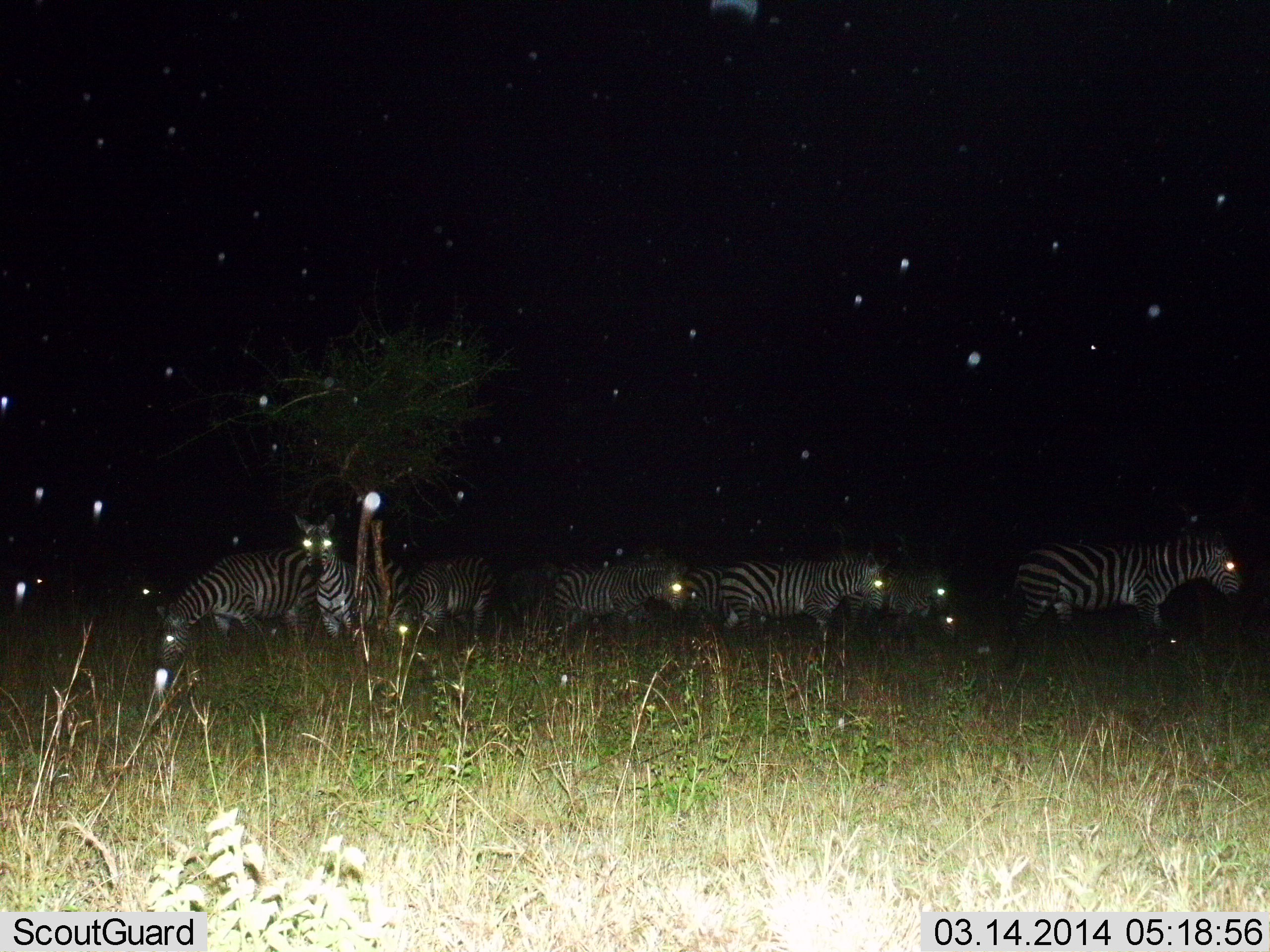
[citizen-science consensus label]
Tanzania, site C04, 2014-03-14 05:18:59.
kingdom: Animalia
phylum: Chordata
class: Mammalia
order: Perissodactyla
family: Equidae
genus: Equus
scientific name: Equus quagga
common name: plains zebra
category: zebra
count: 8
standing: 70%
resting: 0%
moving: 30%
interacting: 0%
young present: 0%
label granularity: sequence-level